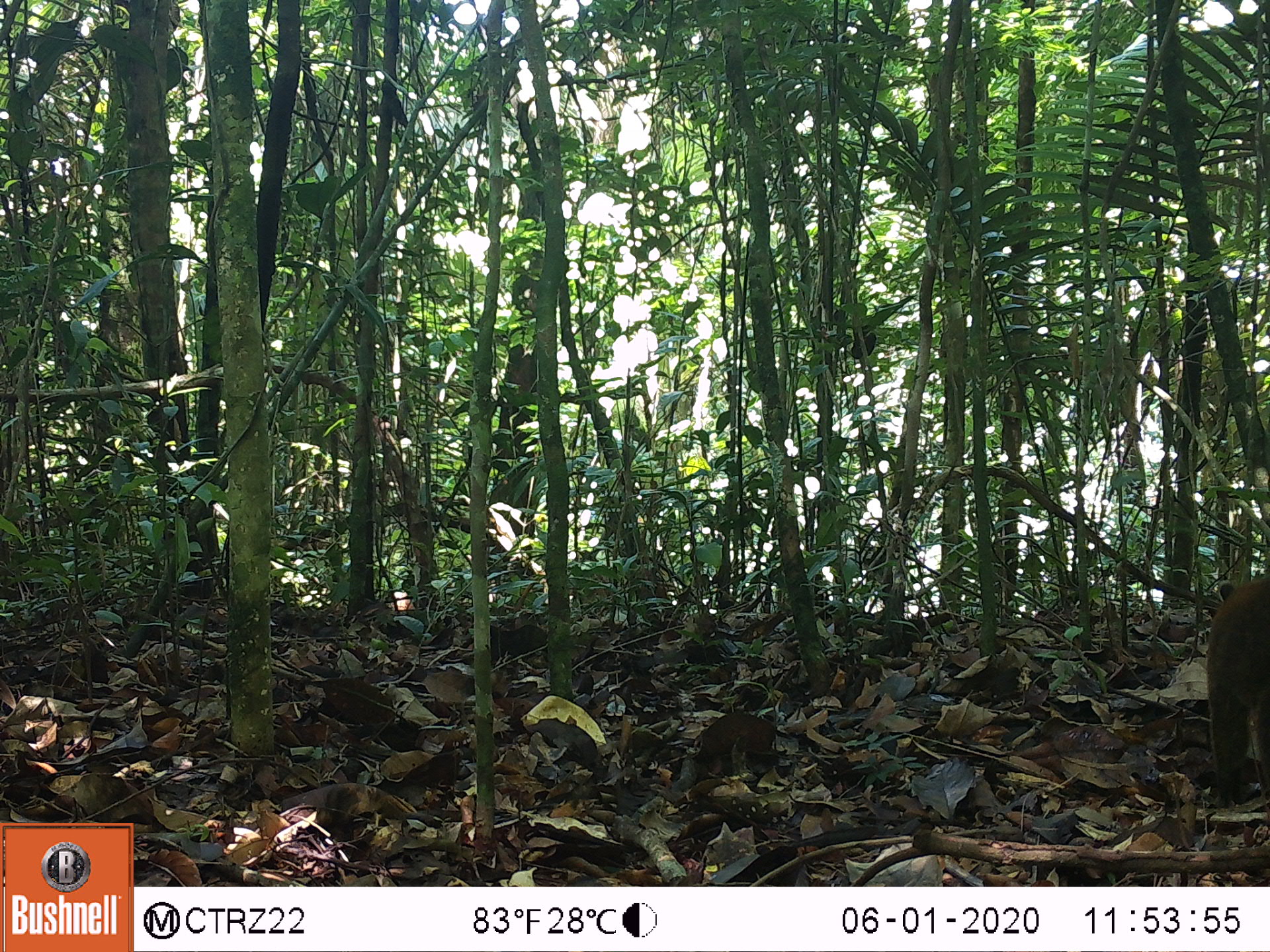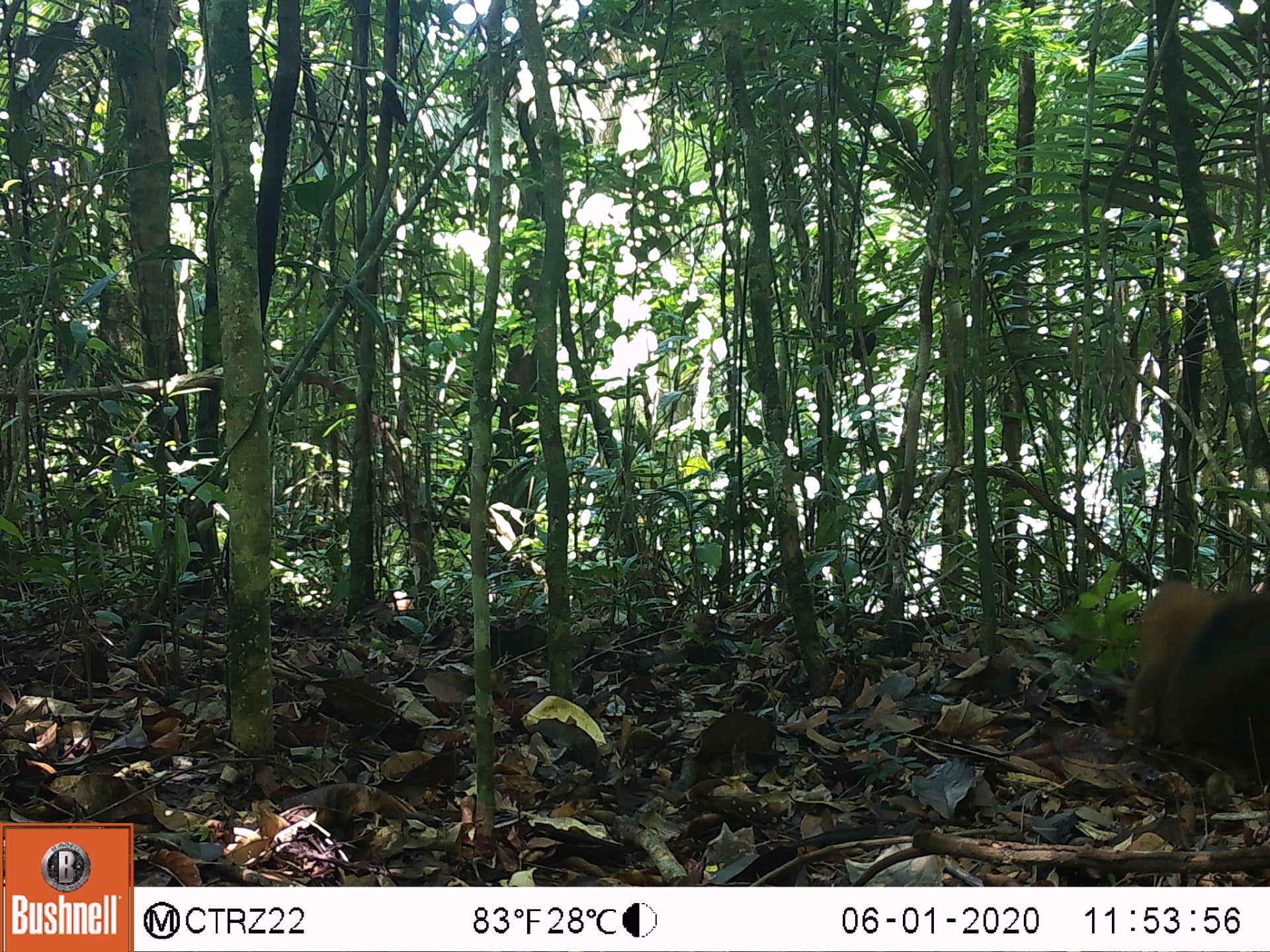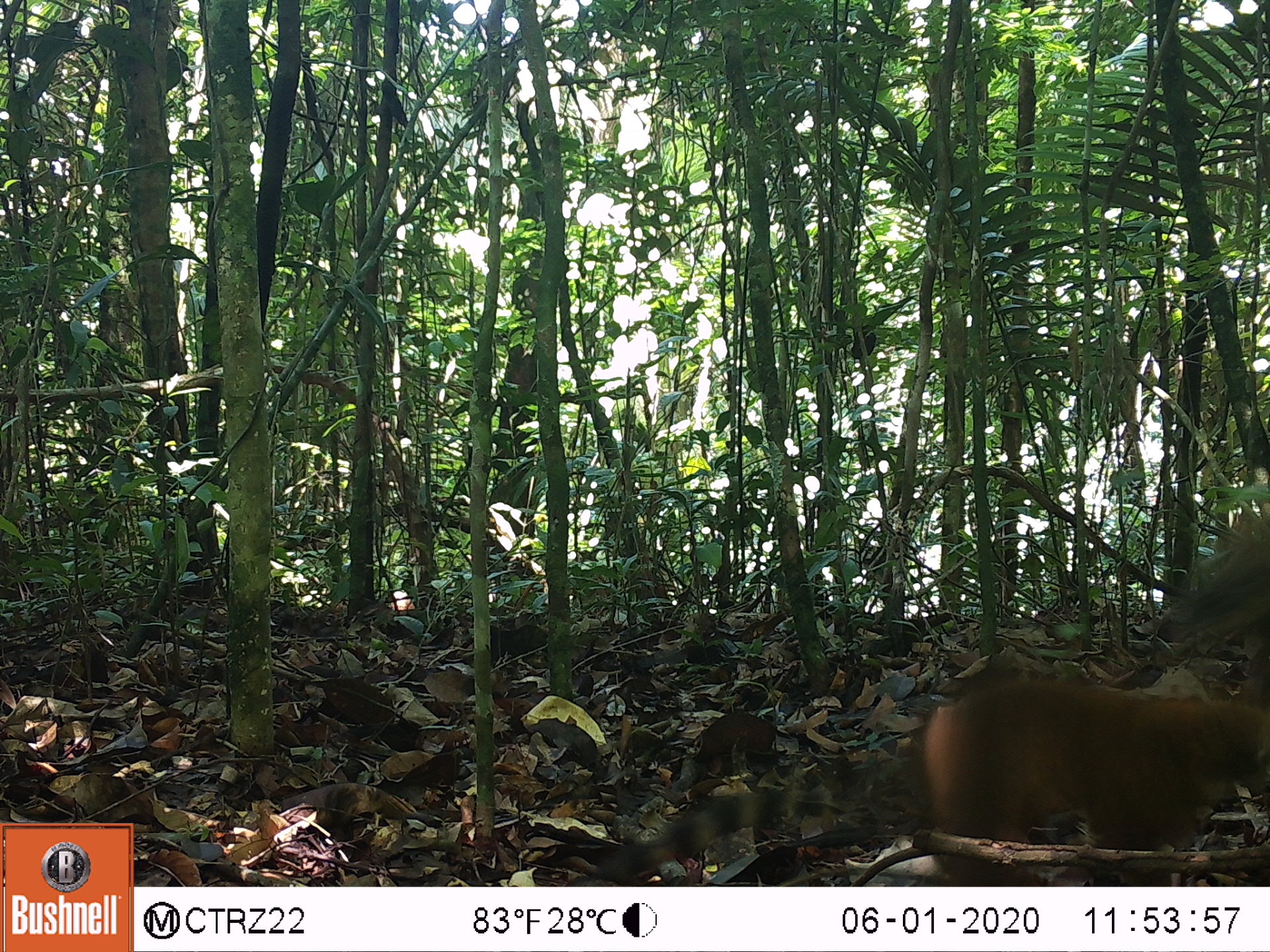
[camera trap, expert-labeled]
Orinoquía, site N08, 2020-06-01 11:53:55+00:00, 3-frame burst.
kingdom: Animalia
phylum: Chordata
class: Mammalia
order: Carnivora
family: Procyonidae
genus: Nasua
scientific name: Nasua nasua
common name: south american coati